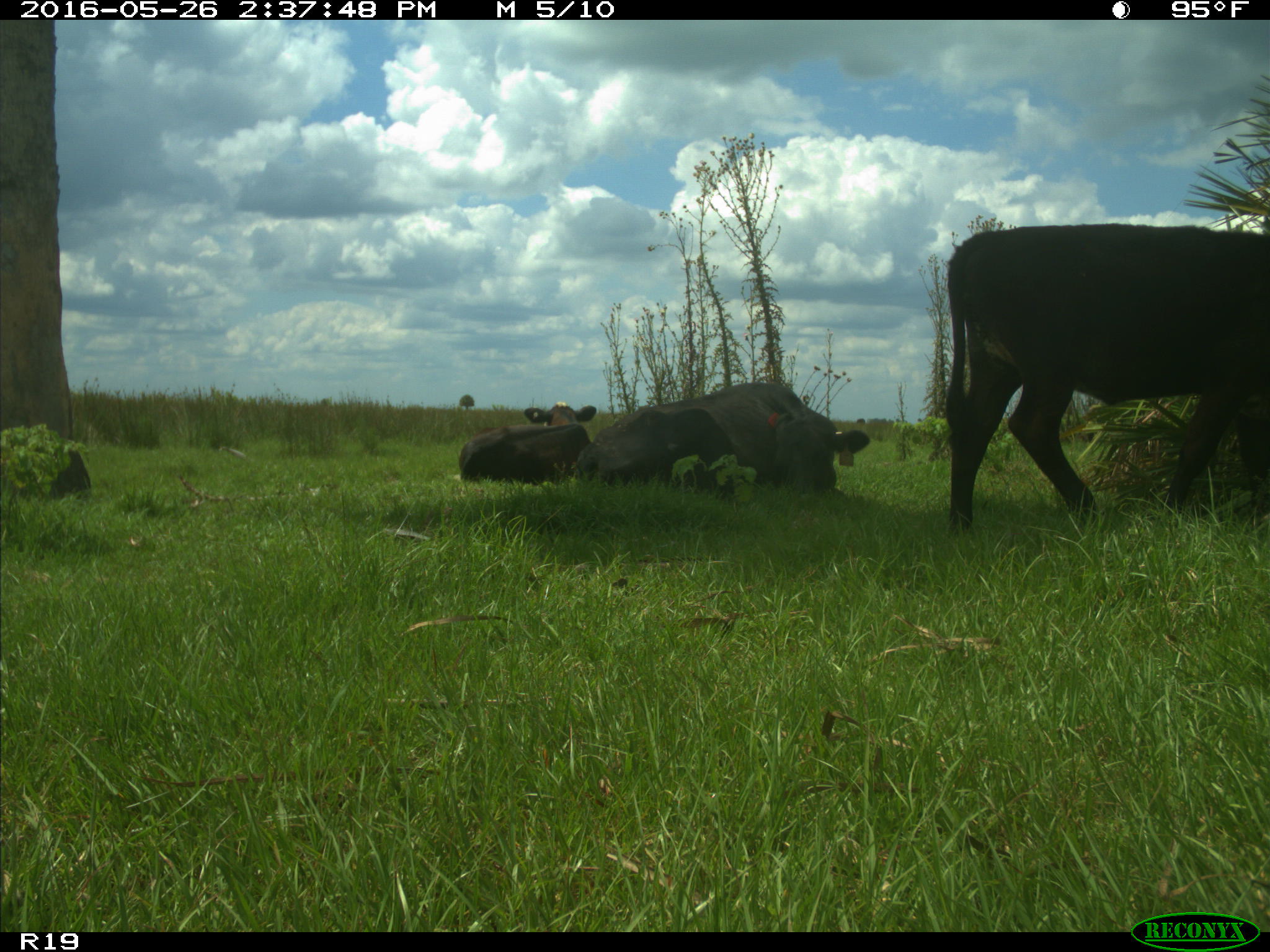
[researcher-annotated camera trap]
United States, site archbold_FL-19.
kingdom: Animalia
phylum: Chordata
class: Mammalia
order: Artiodactyla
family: Bovidae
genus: Bos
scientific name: Bos taurus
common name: domestic cow